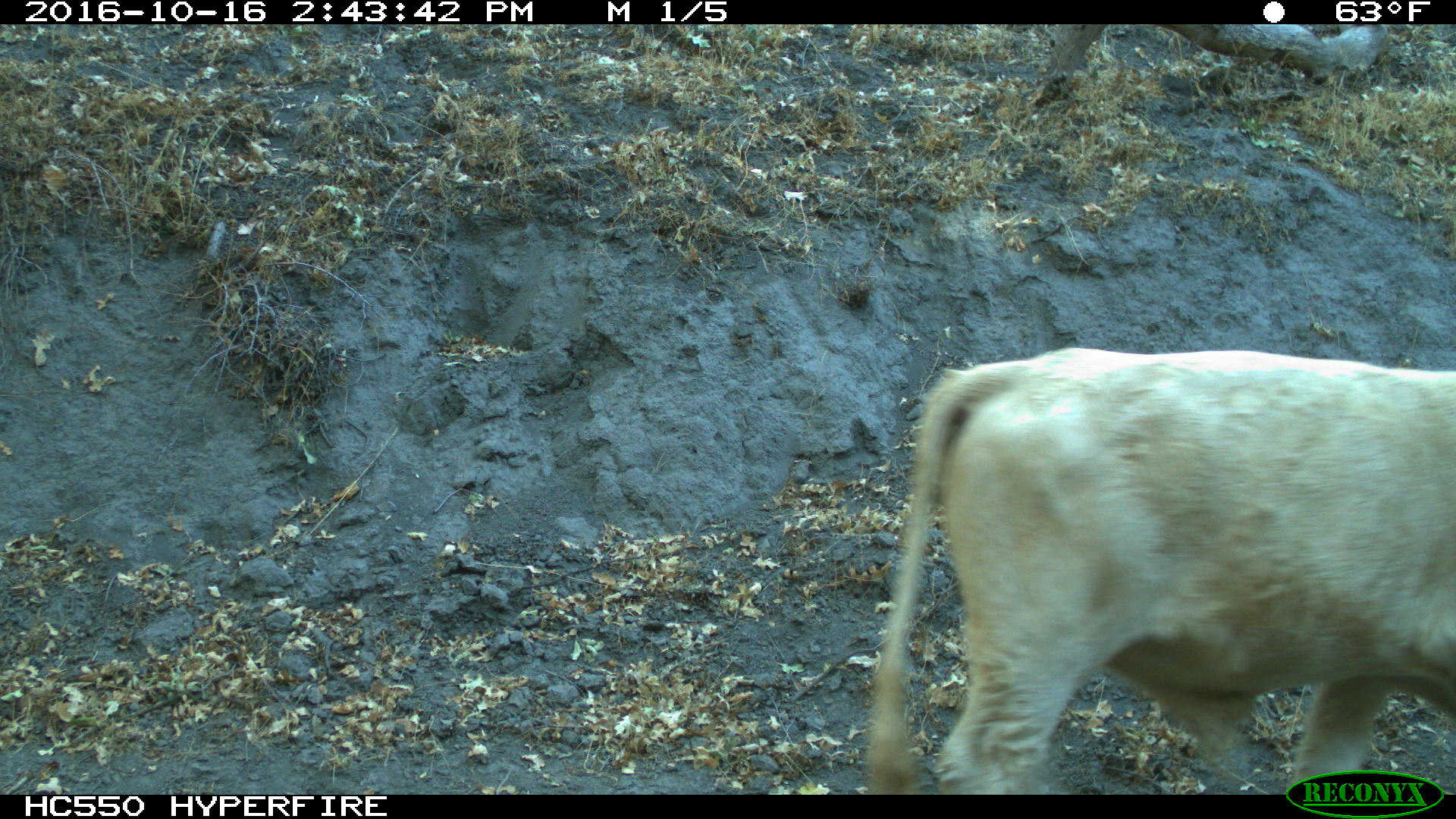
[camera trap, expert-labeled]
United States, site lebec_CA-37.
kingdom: Animalia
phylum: Chordata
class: Mammalia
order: Artiodactyla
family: Bovidae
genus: Bos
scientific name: Bos taurus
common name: domestic cow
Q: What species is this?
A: Bos taurus (domestic cow).